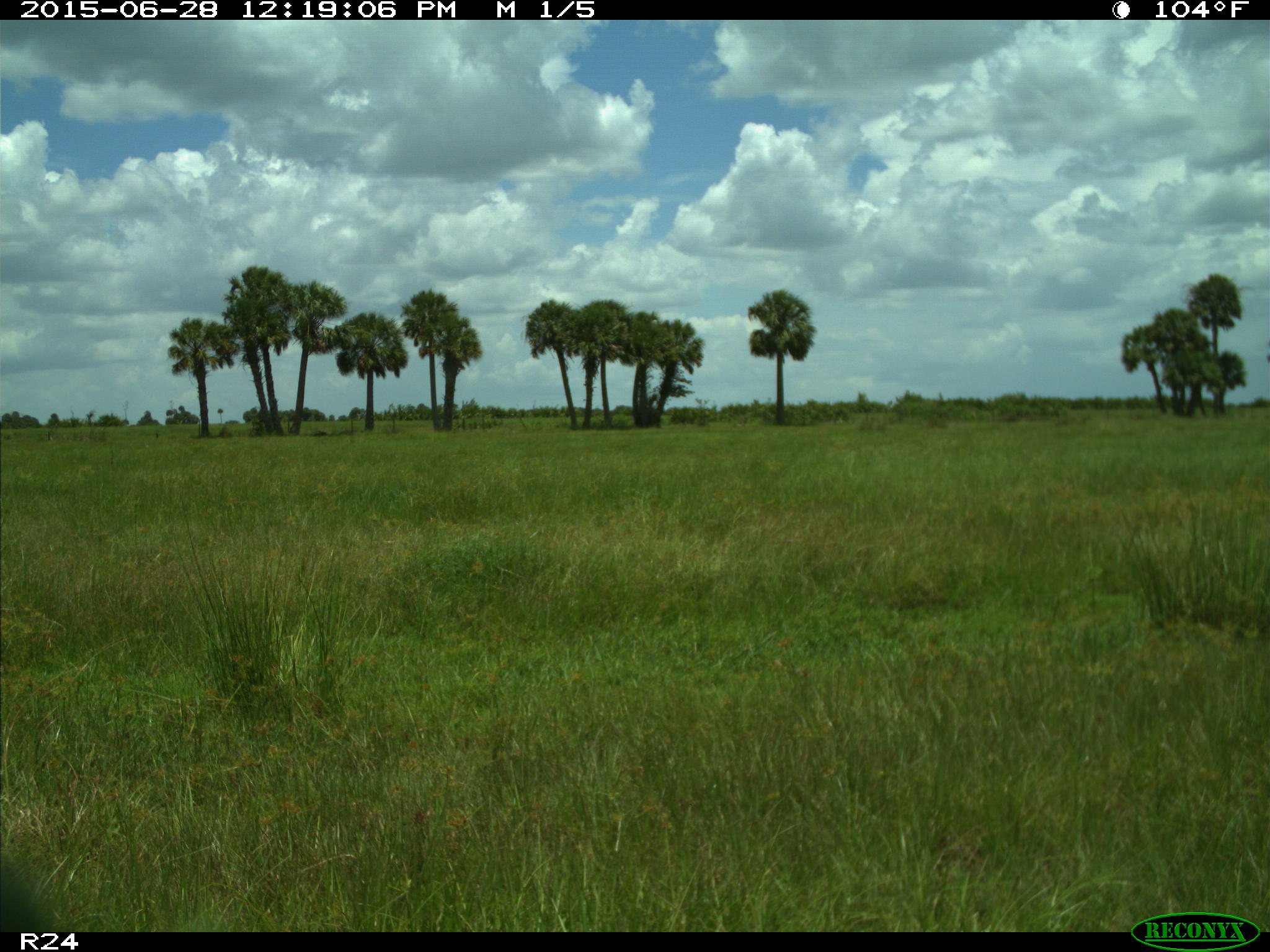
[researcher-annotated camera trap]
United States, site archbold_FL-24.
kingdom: Animalia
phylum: Chordata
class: Mammalia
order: Artiodactyla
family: Bovidae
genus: Bos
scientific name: Bos taurus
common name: domestic cow